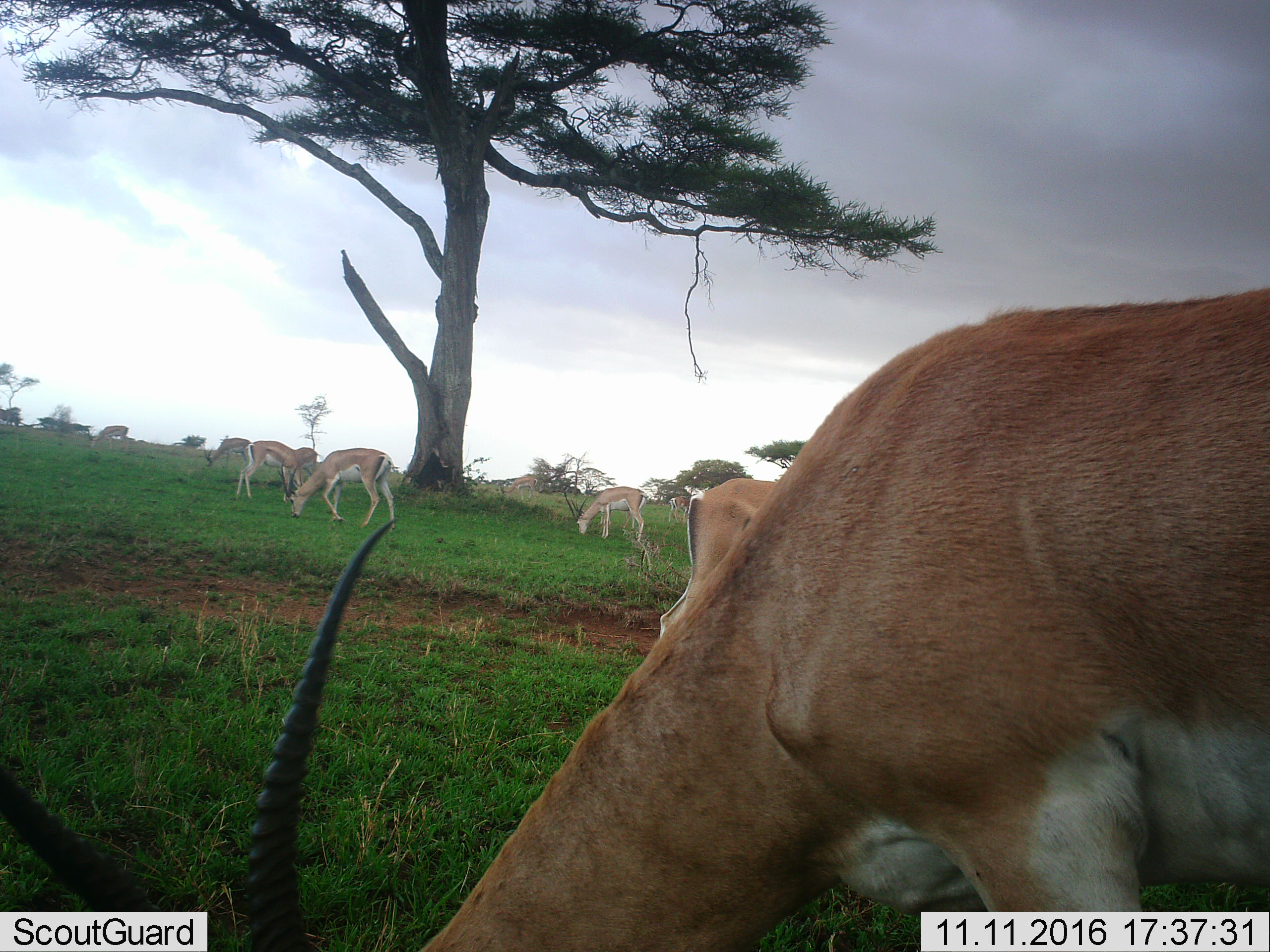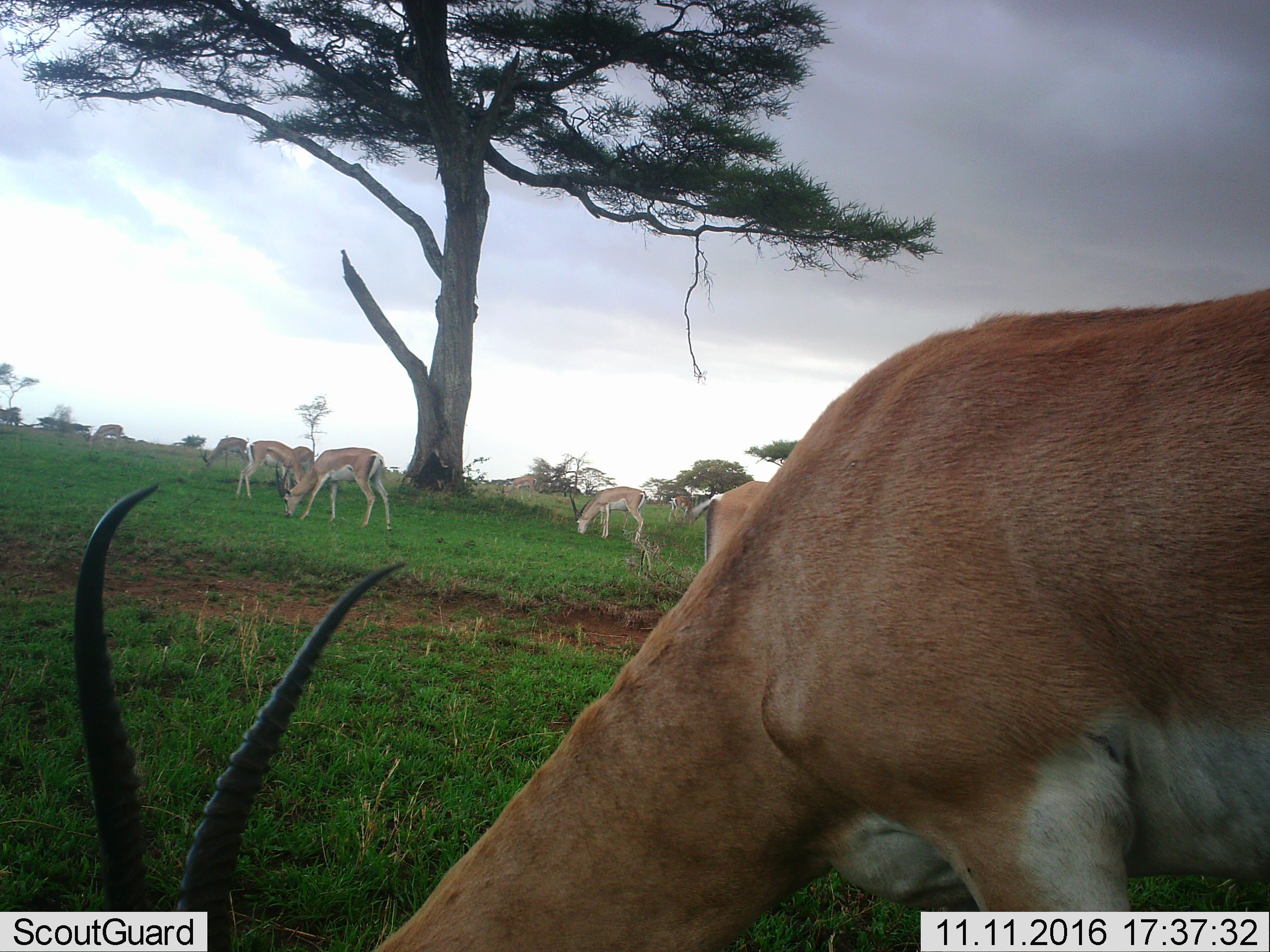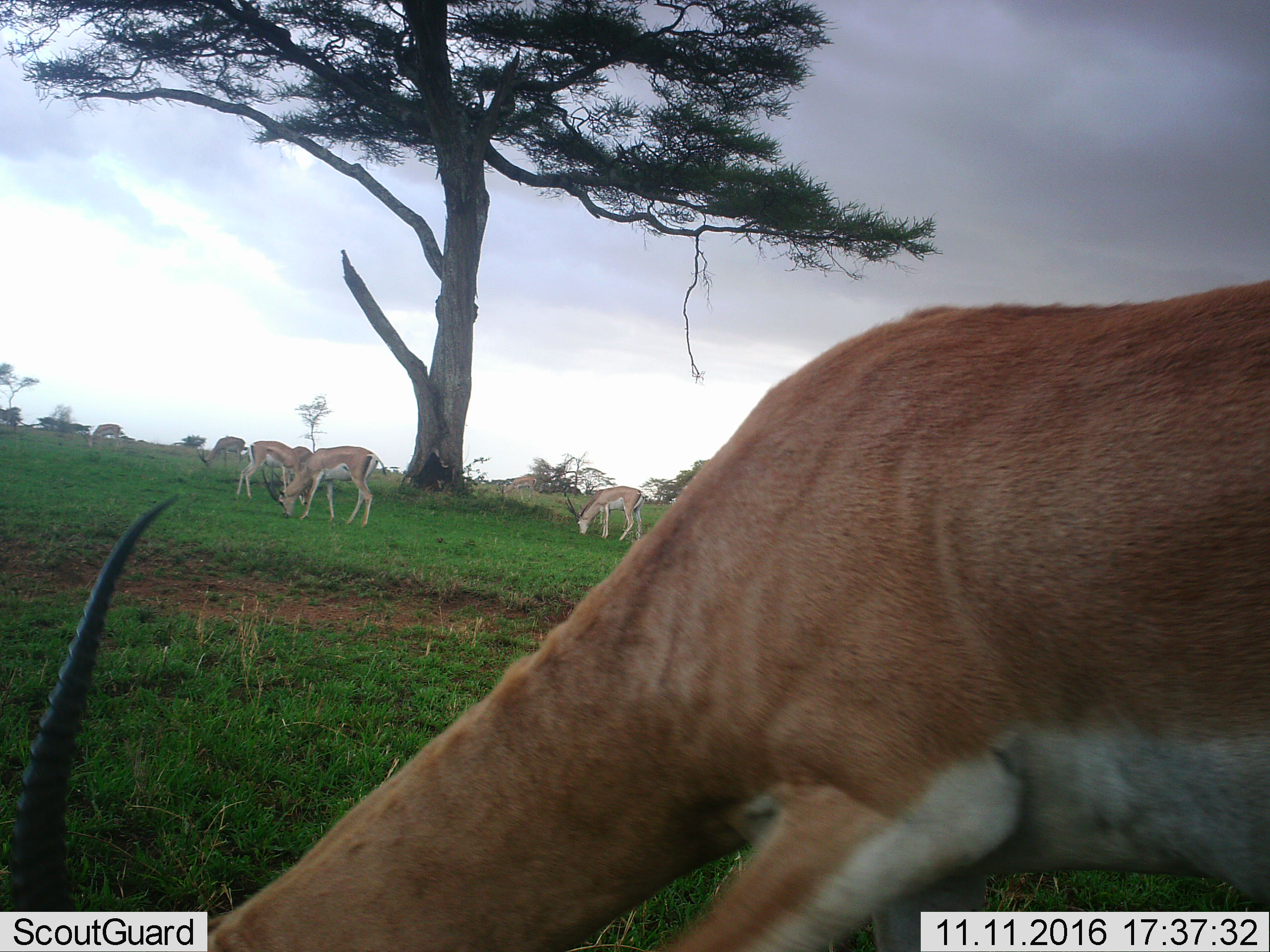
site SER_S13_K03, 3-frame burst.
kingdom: Animalia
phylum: Chordata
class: Mammalia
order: Artiodactyla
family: Bovidae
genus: Nanger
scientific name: Nanger granti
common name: grant's gazelle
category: gazellegrants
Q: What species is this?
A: Gazellegrants (grant's gazelle) (Nanger granti).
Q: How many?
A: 9.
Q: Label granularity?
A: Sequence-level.